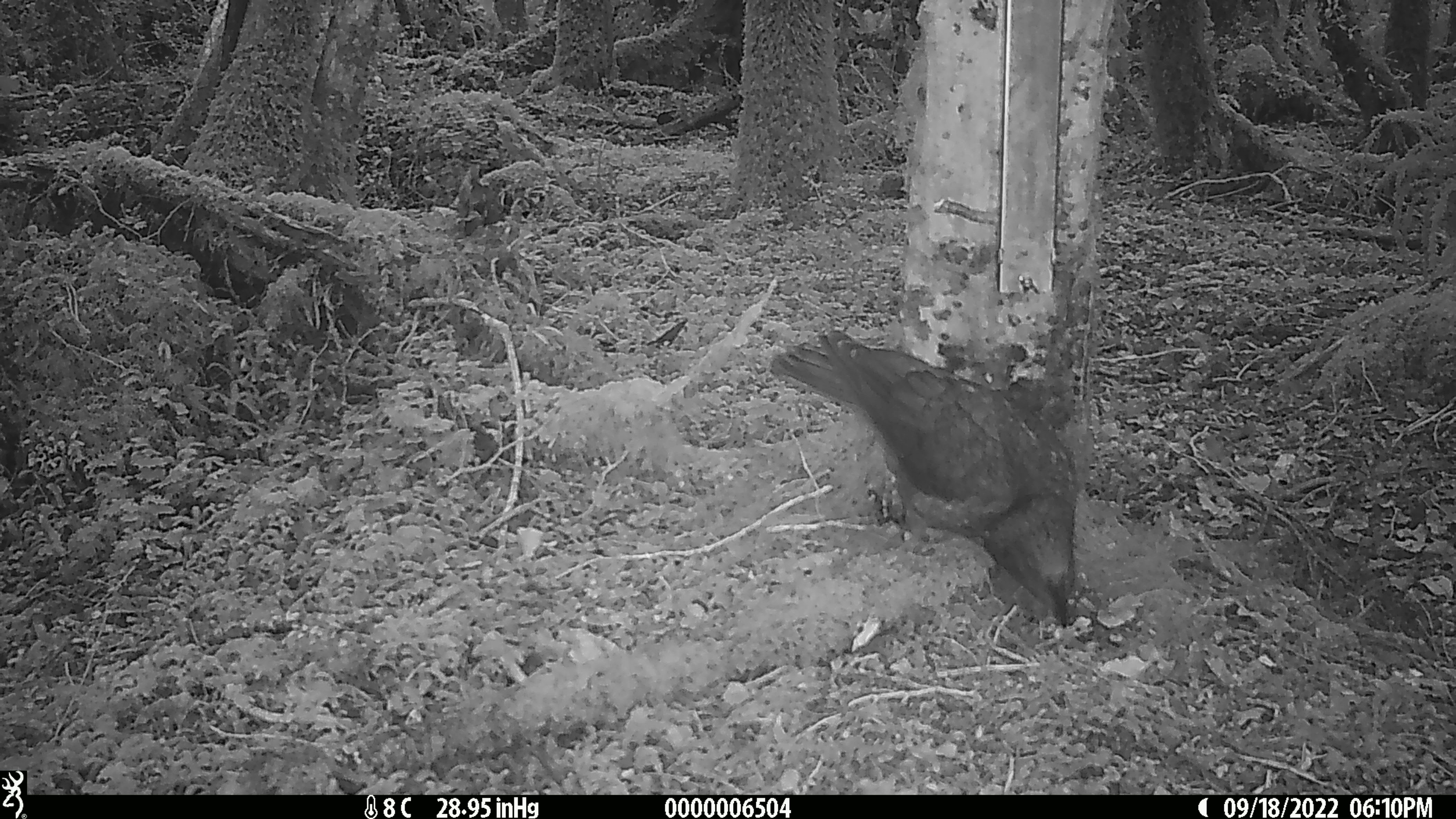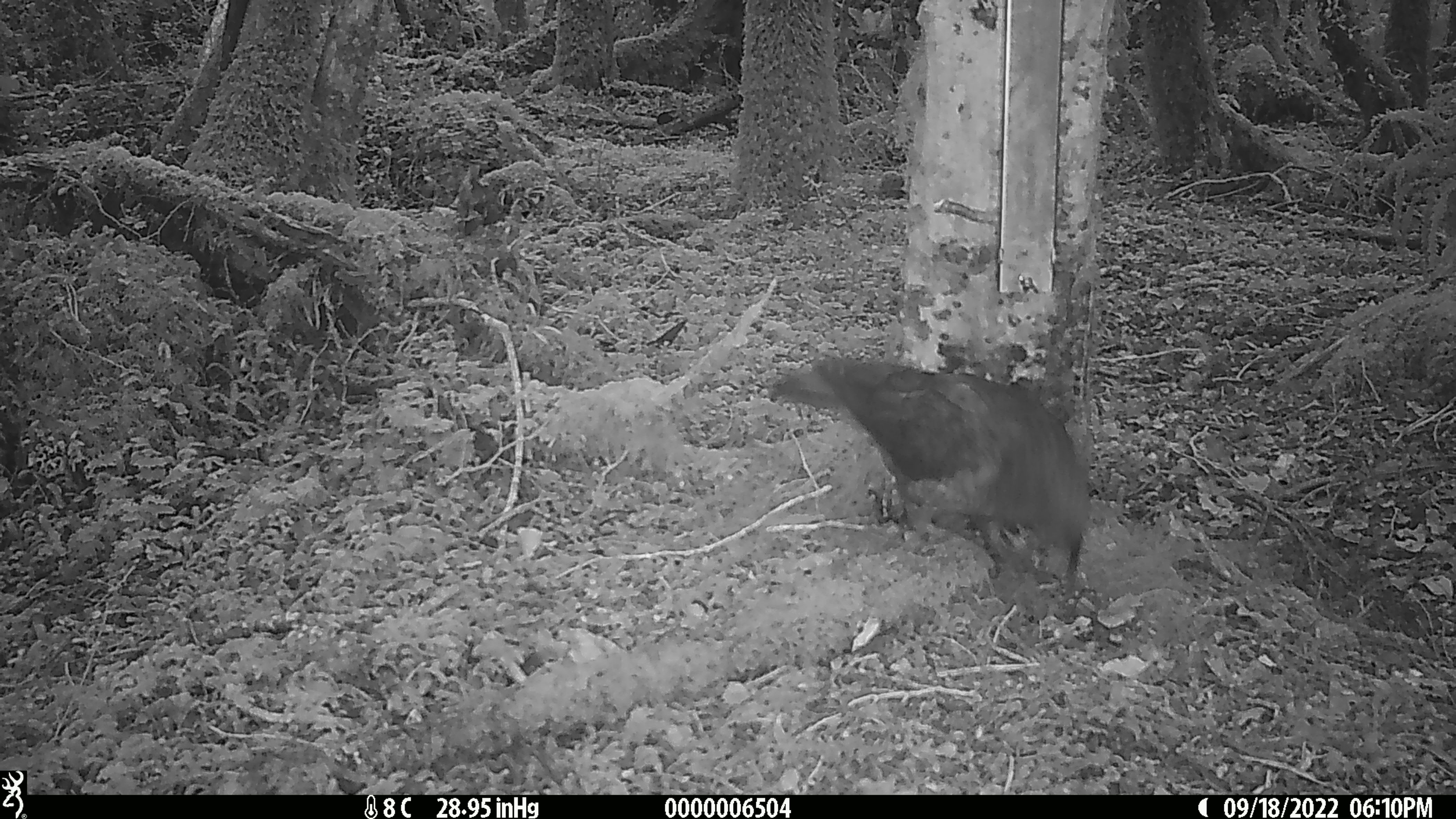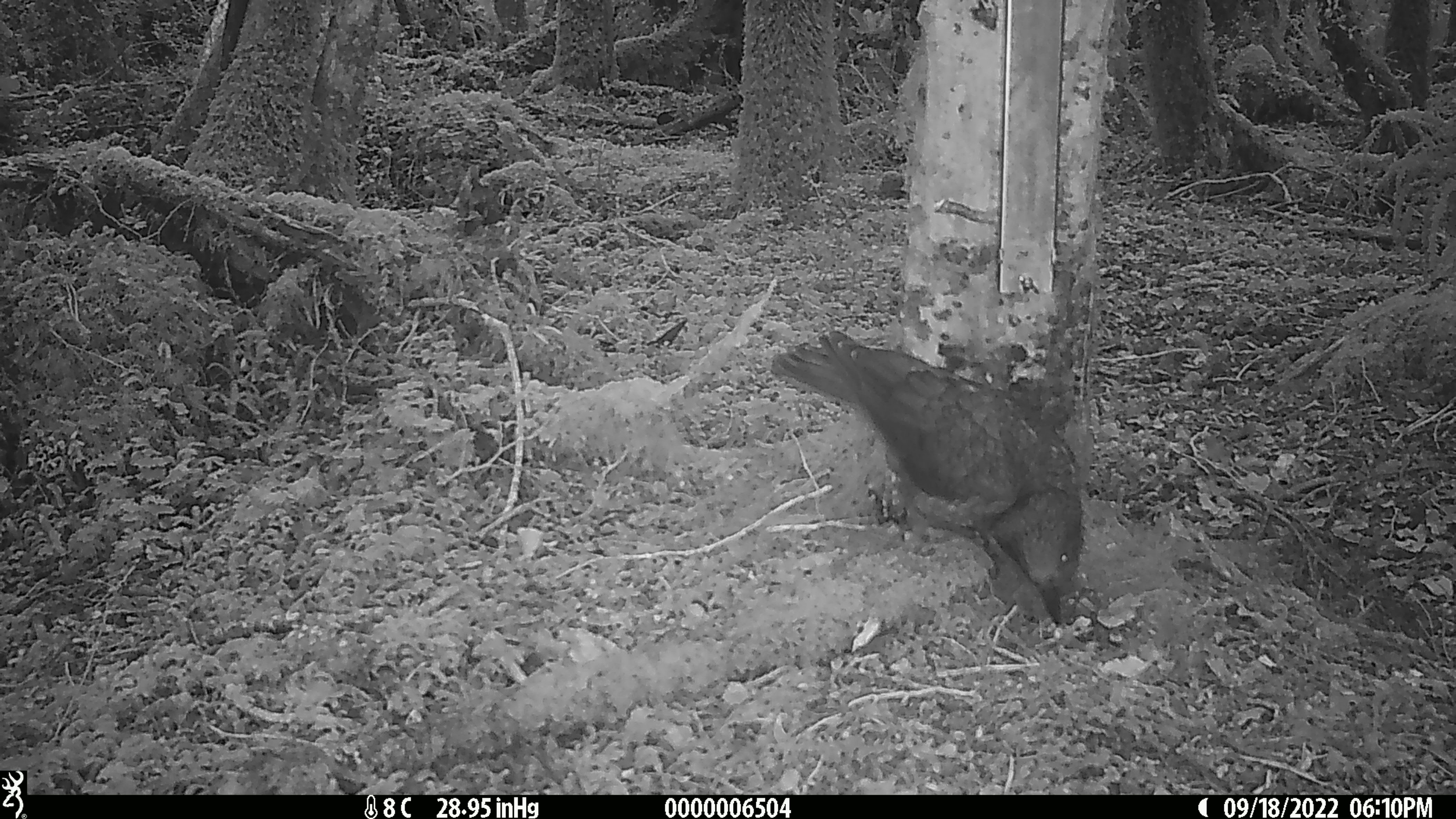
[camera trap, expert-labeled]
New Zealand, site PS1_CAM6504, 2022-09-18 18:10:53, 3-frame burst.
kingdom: Animalia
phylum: Chordata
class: Aves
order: Psittaciformes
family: Strigopidae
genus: Nestor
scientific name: Nestor notabilis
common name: kea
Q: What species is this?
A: Kea (Nestor notabilis).